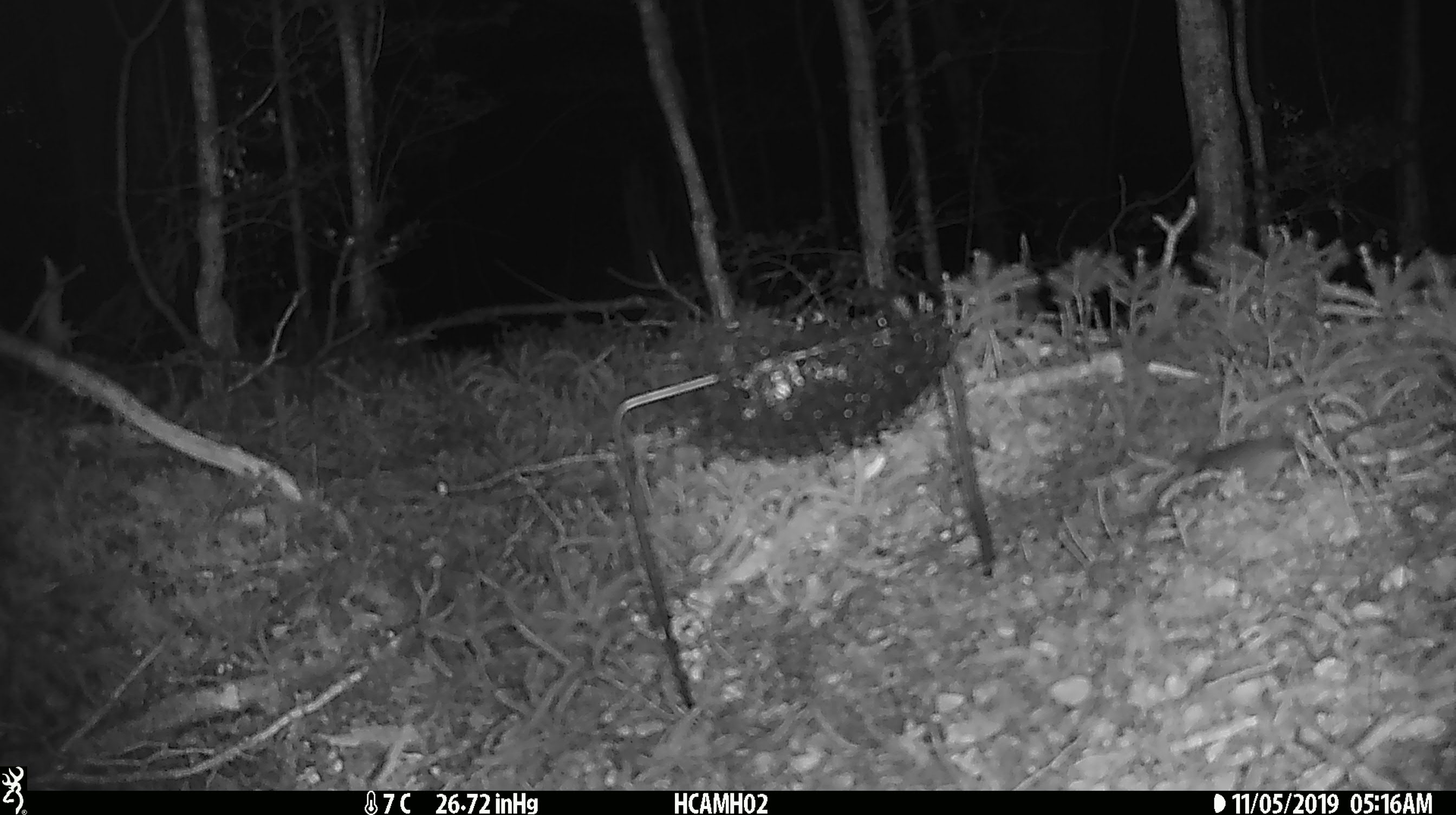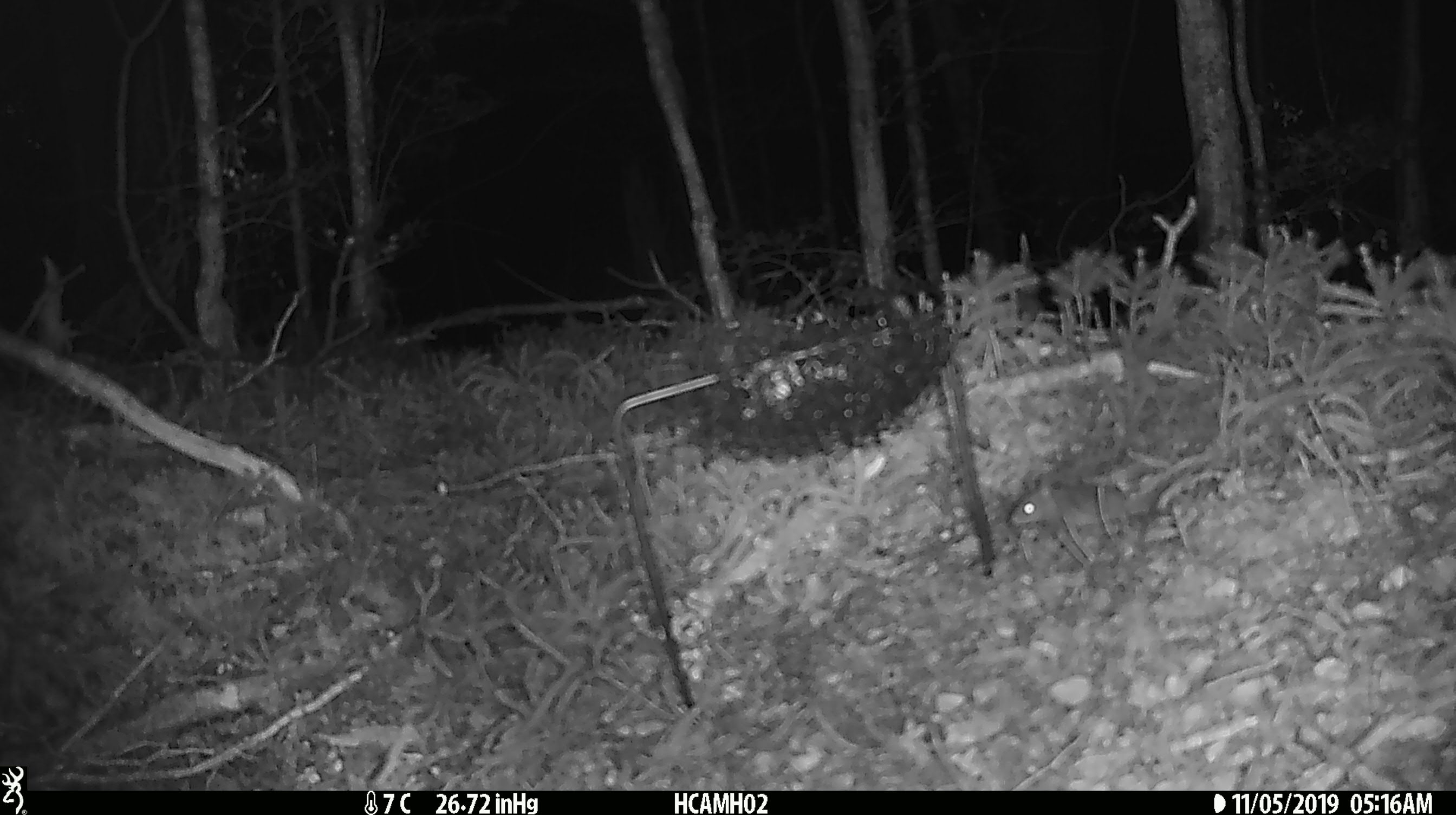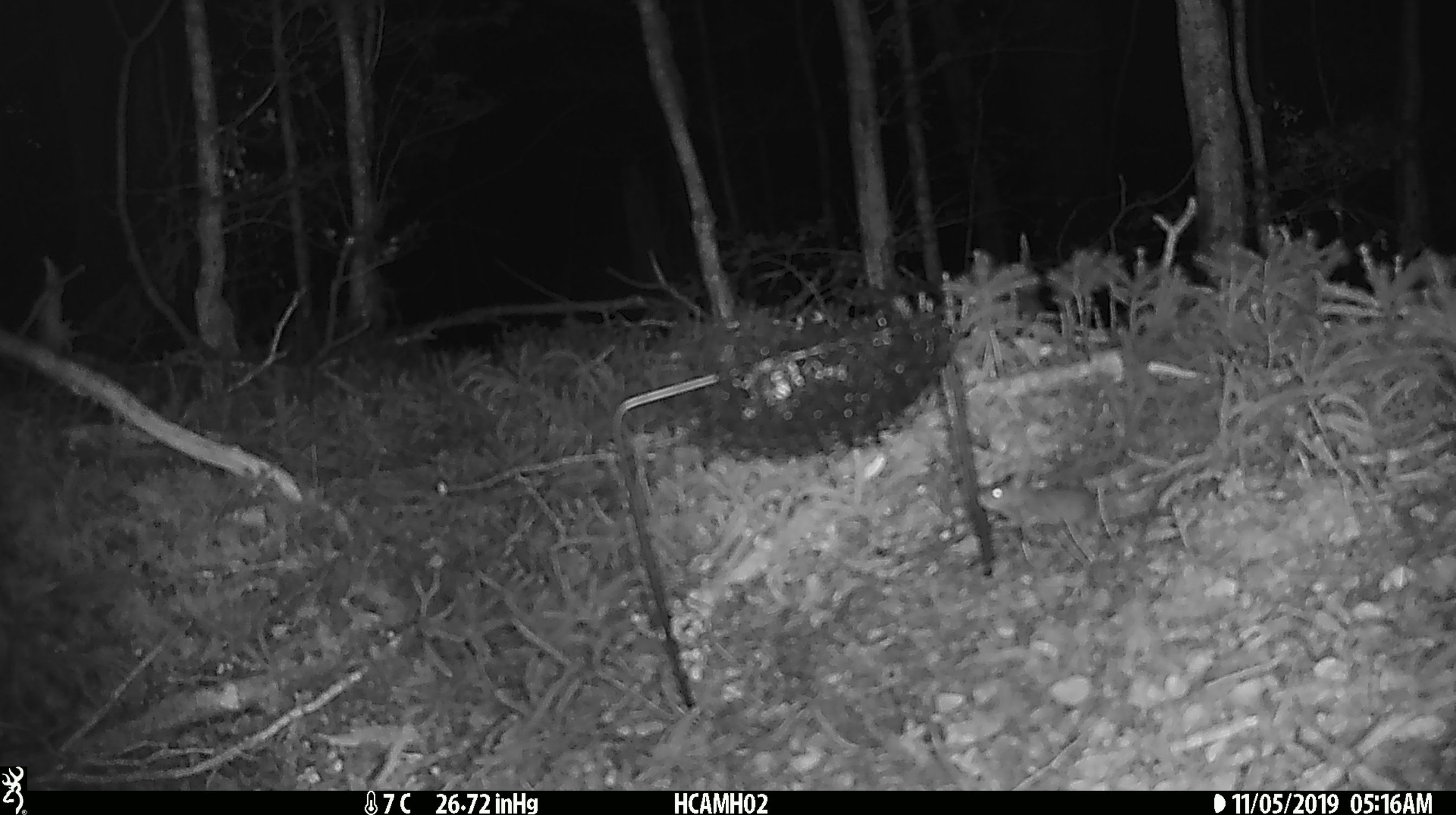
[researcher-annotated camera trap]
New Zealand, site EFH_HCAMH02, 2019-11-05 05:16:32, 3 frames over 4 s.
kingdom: Animalia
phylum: Chordata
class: Mammalia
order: Rodentia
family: Muridae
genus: Mus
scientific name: Mus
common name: mouse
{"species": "mouse (Mus)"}